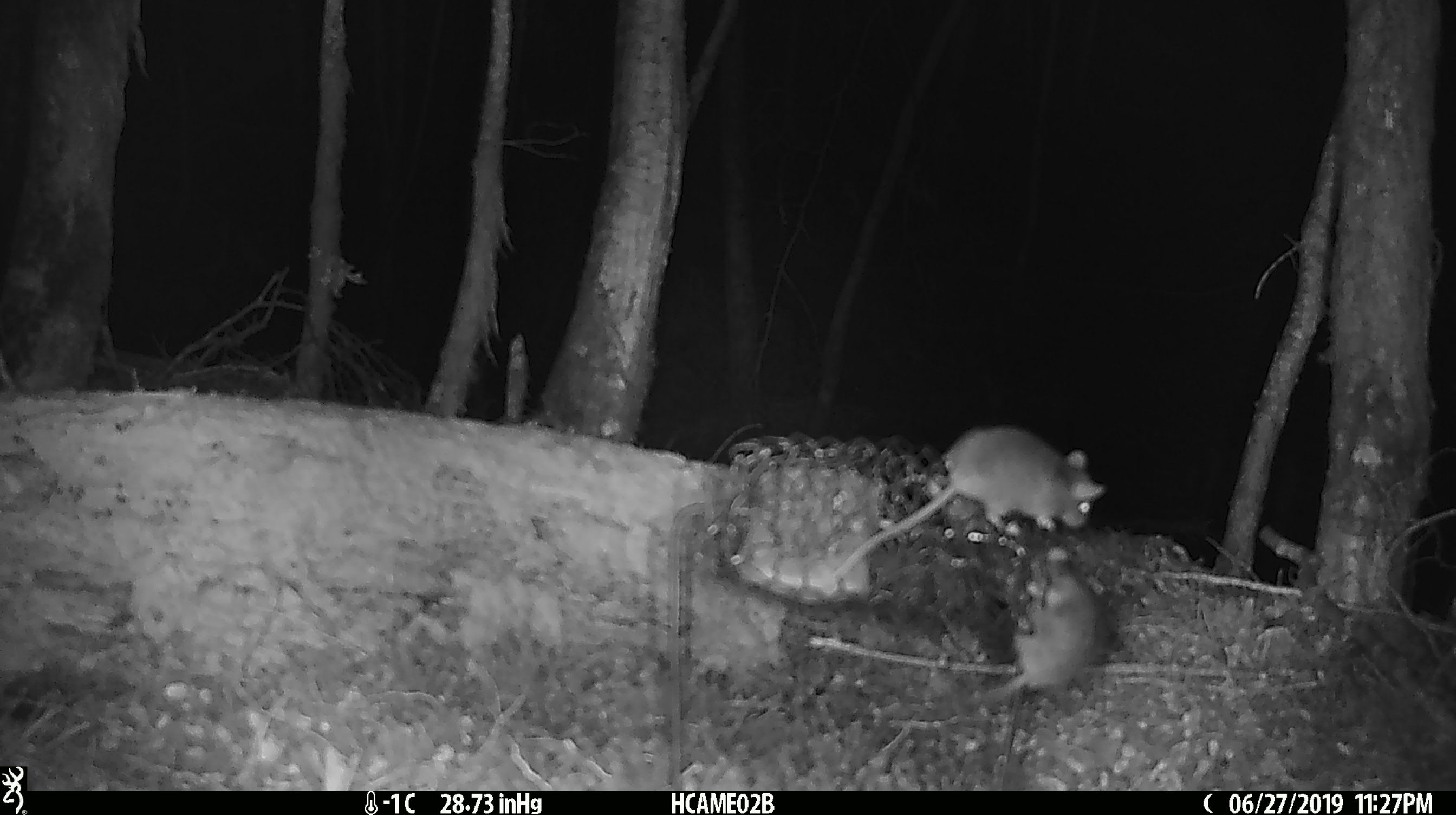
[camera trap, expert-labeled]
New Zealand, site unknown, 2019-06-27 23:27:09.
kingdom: Animalia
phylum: Chordata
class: Mammalia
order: Rodentia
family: Muridae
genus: Mus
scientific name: Mus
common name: mouse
Mouse (Mus).